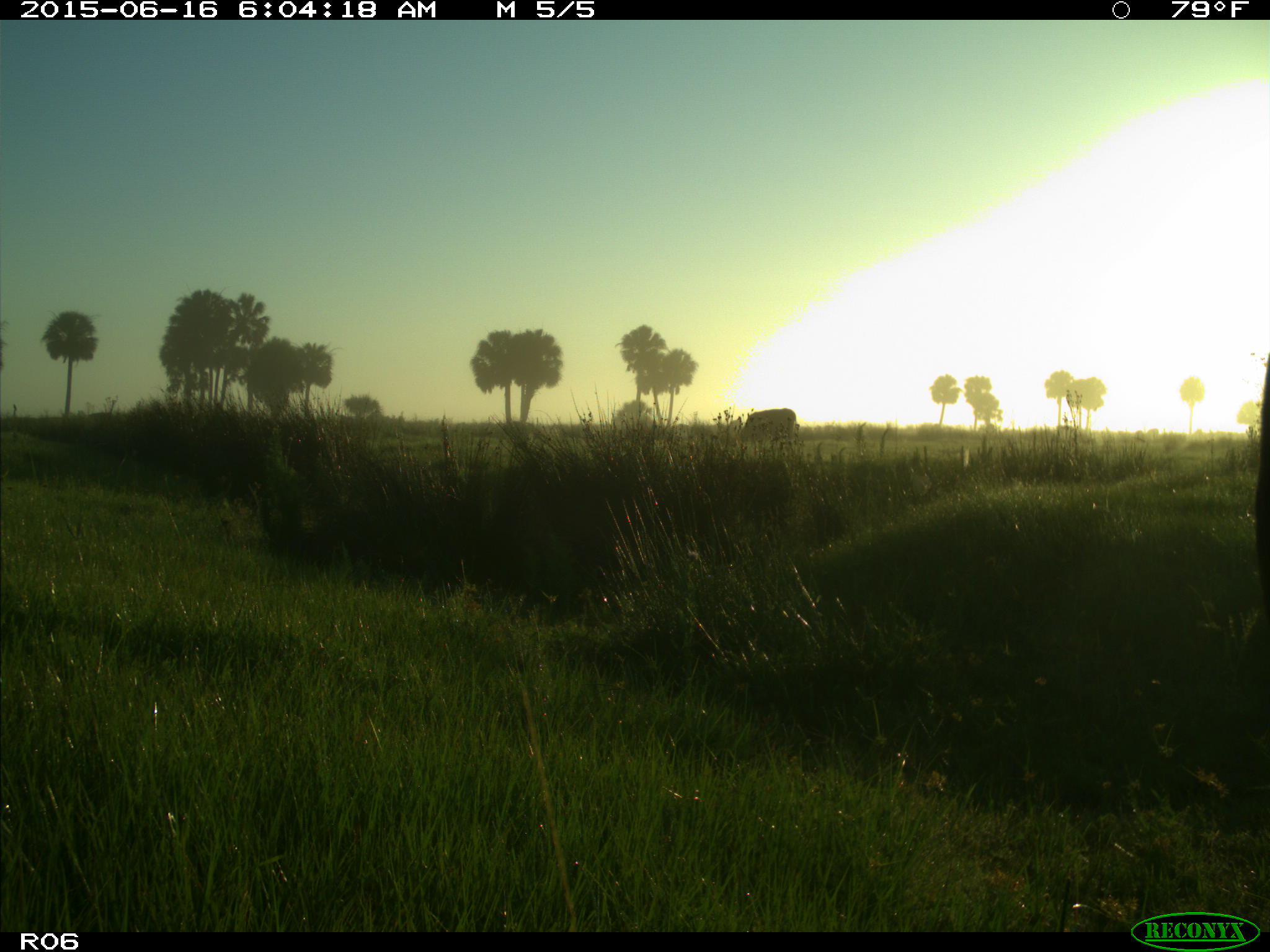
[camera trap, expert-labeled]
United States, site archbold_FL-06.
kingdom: Animalia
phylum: Chordata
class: Mammalia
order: Artiodactyla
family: Bovidae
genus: Bos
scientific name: Bos taurus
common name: domestic cow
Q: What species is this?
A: Bos taurus (domestic cow).